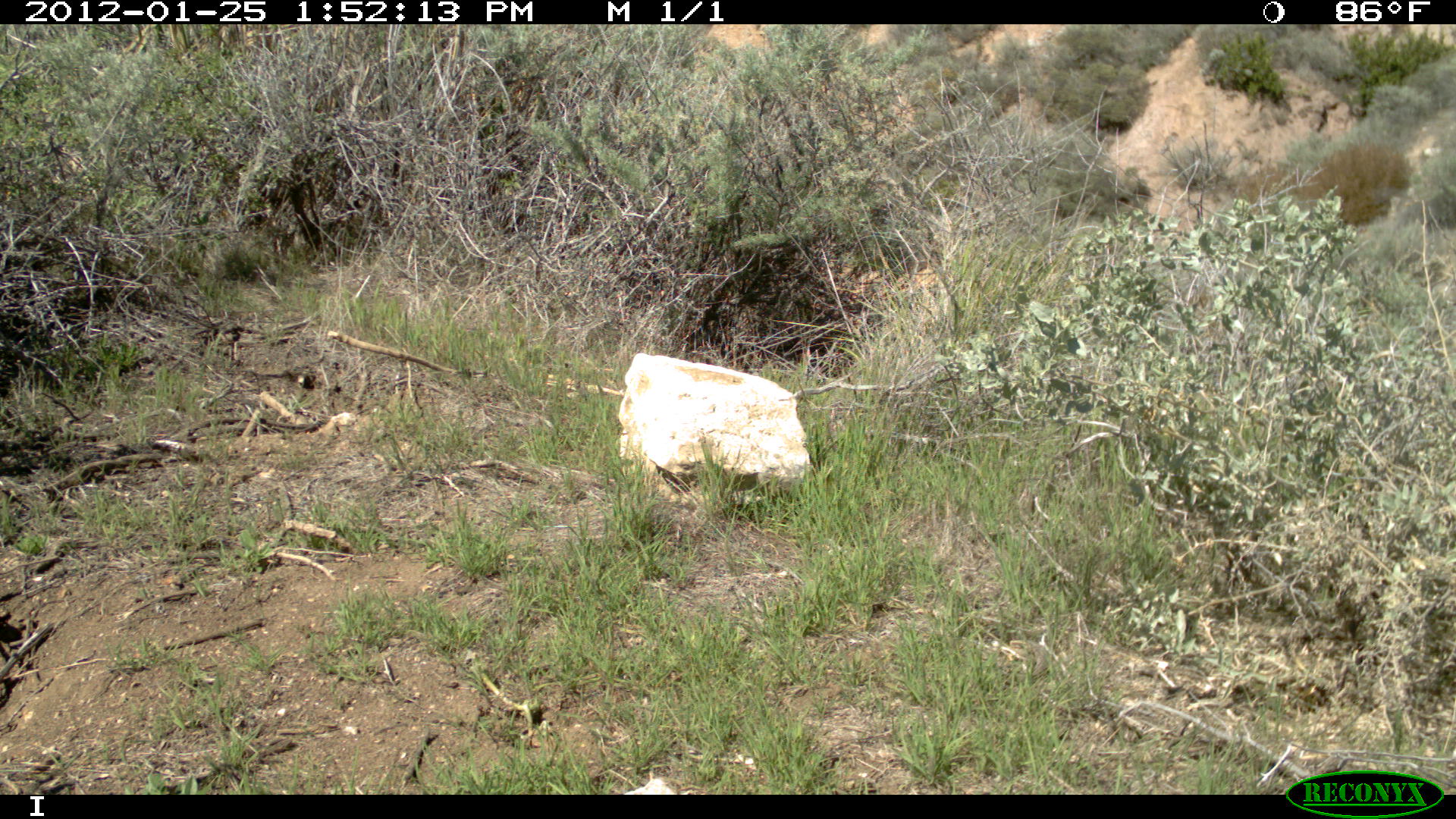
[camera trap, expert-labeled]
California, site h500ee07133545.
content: no animal present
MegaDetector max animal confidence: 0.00